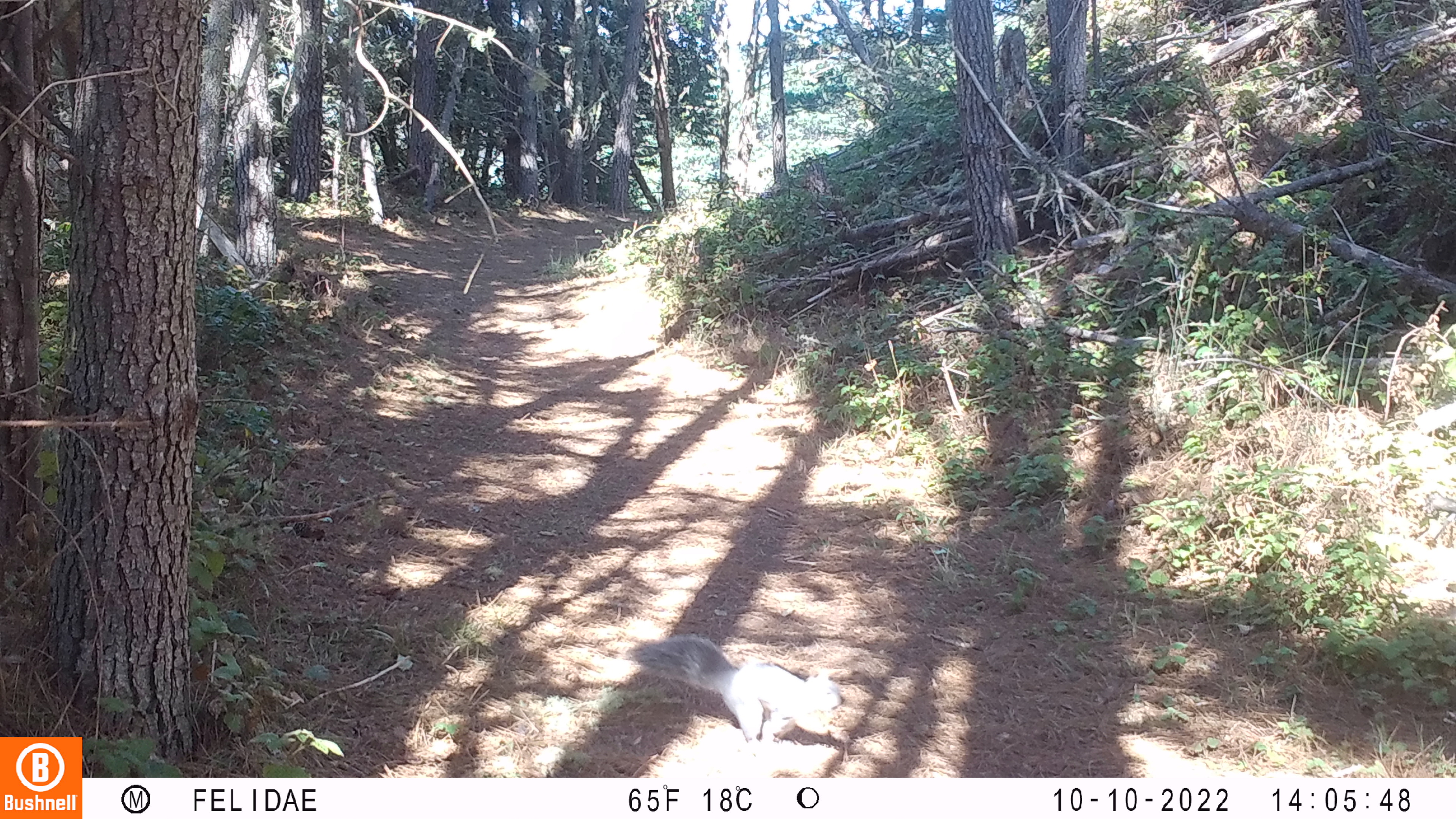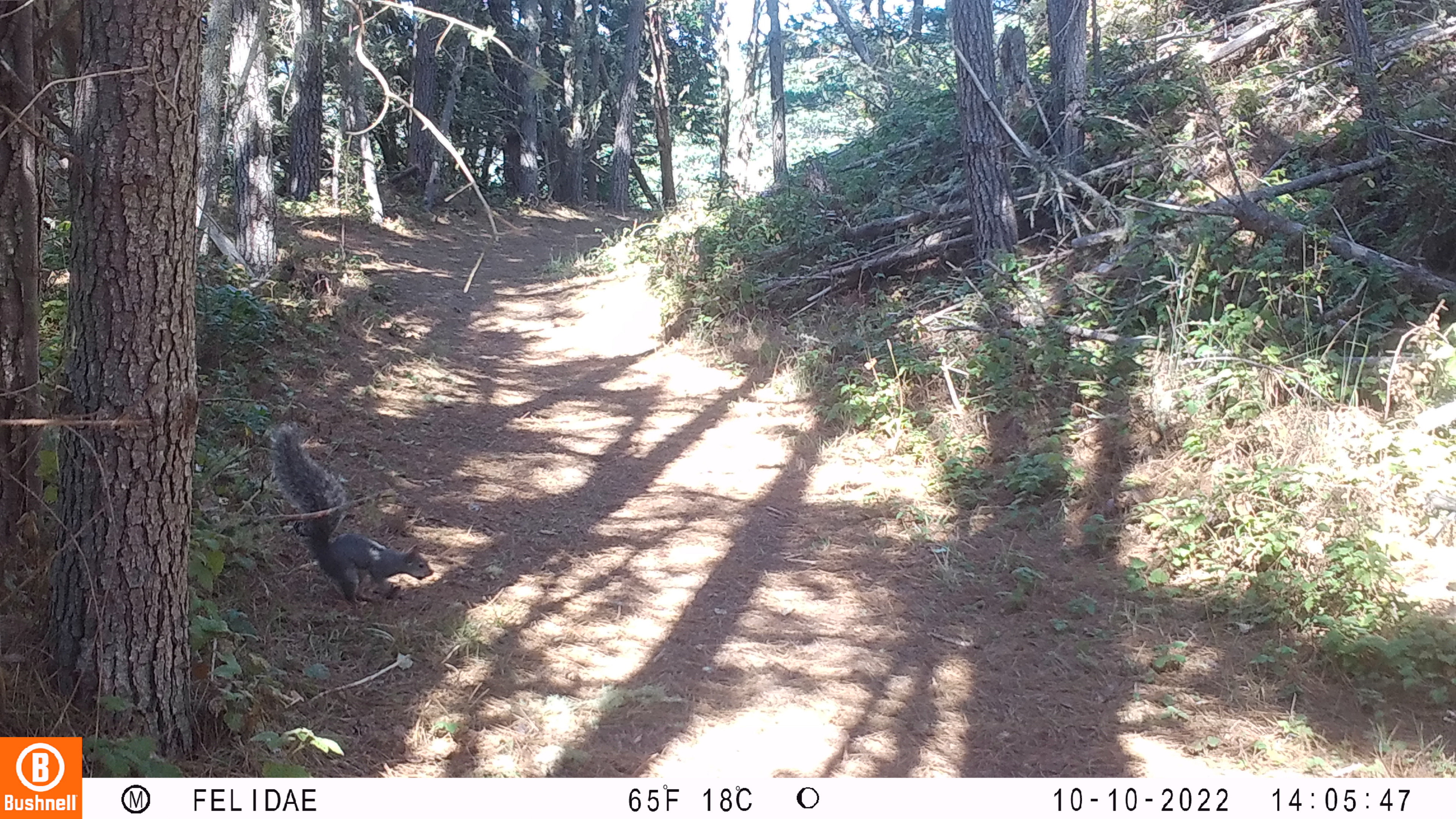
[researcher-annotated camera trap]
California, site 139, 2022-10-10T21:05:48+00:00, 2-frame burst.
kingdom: Animalia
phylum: Chordata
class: Mammalia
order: Rodentia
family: Sciuridae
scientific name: Sciuridae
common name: squirrel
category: unknown squirrel